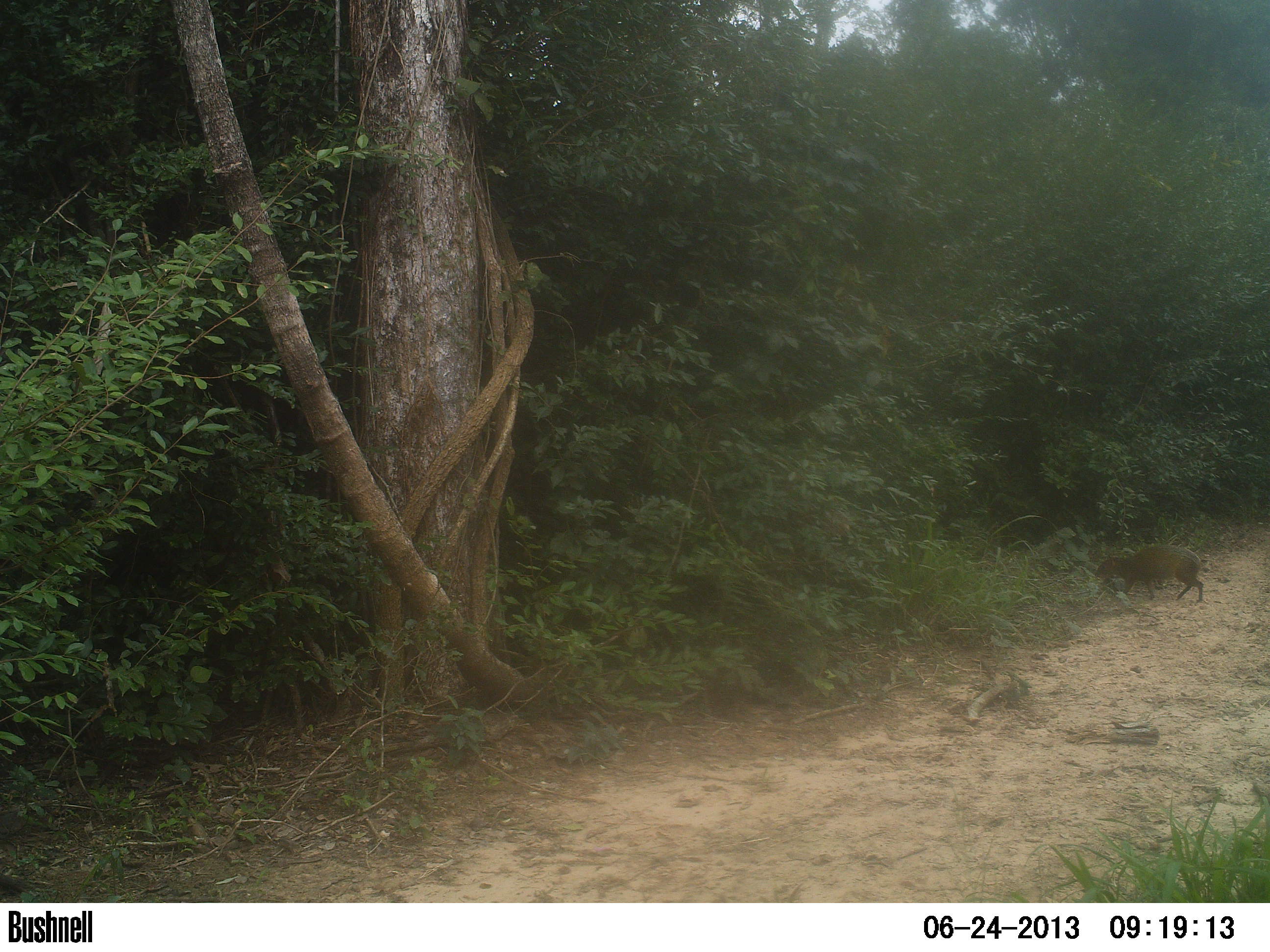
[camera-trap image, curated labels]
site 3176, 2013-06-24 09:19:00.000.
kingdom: Animalia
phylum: Chordata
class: Mammalia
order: Rodentia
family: Cuniculidae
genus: Cuniculus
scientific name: Cuniculus paca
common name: spotted paca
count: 1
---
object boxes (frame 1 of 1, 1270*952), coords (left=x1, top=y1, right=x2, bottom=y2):
cuniculus paca: (left=1094, top=545, right=1204, bottom=601)